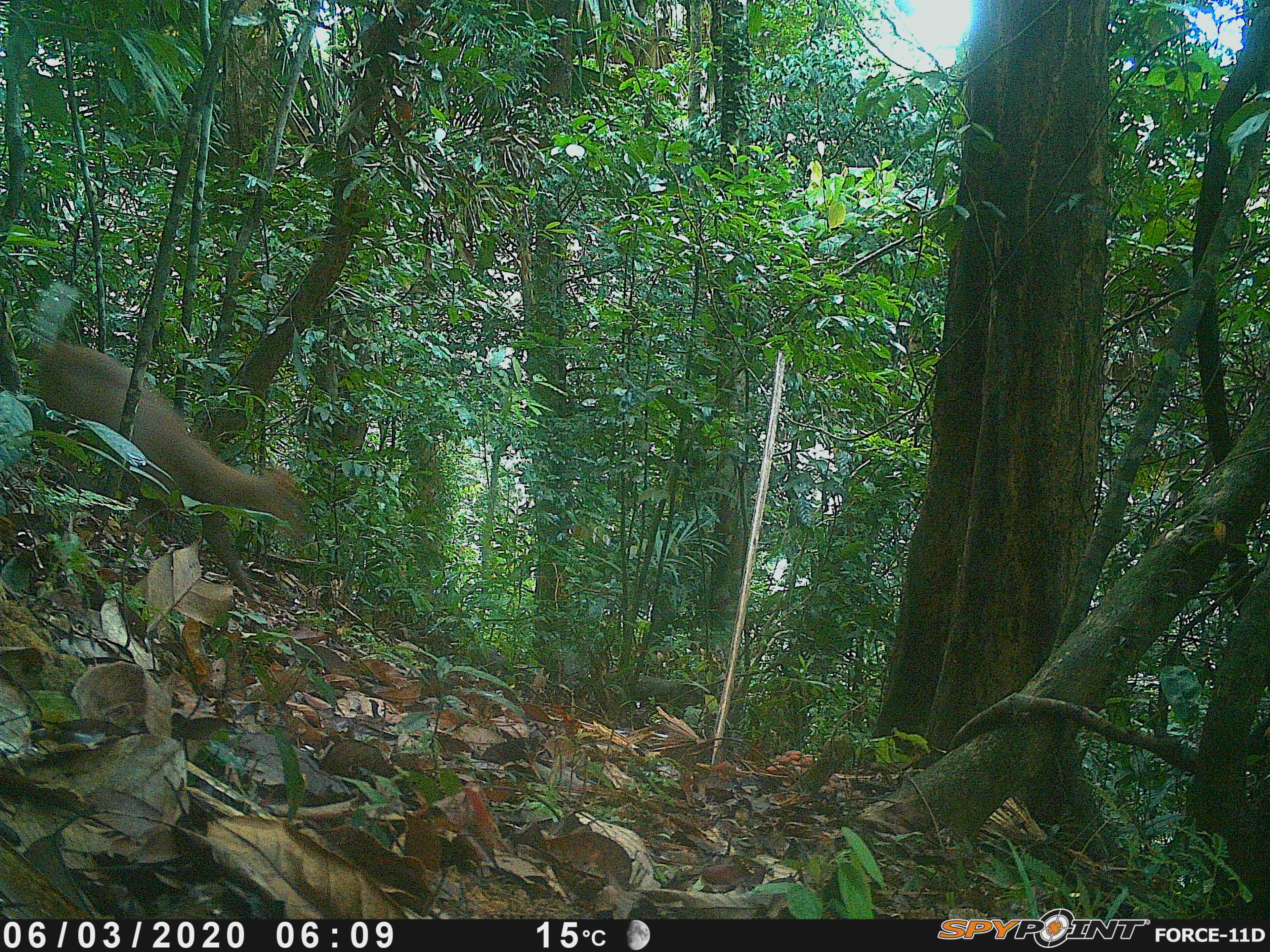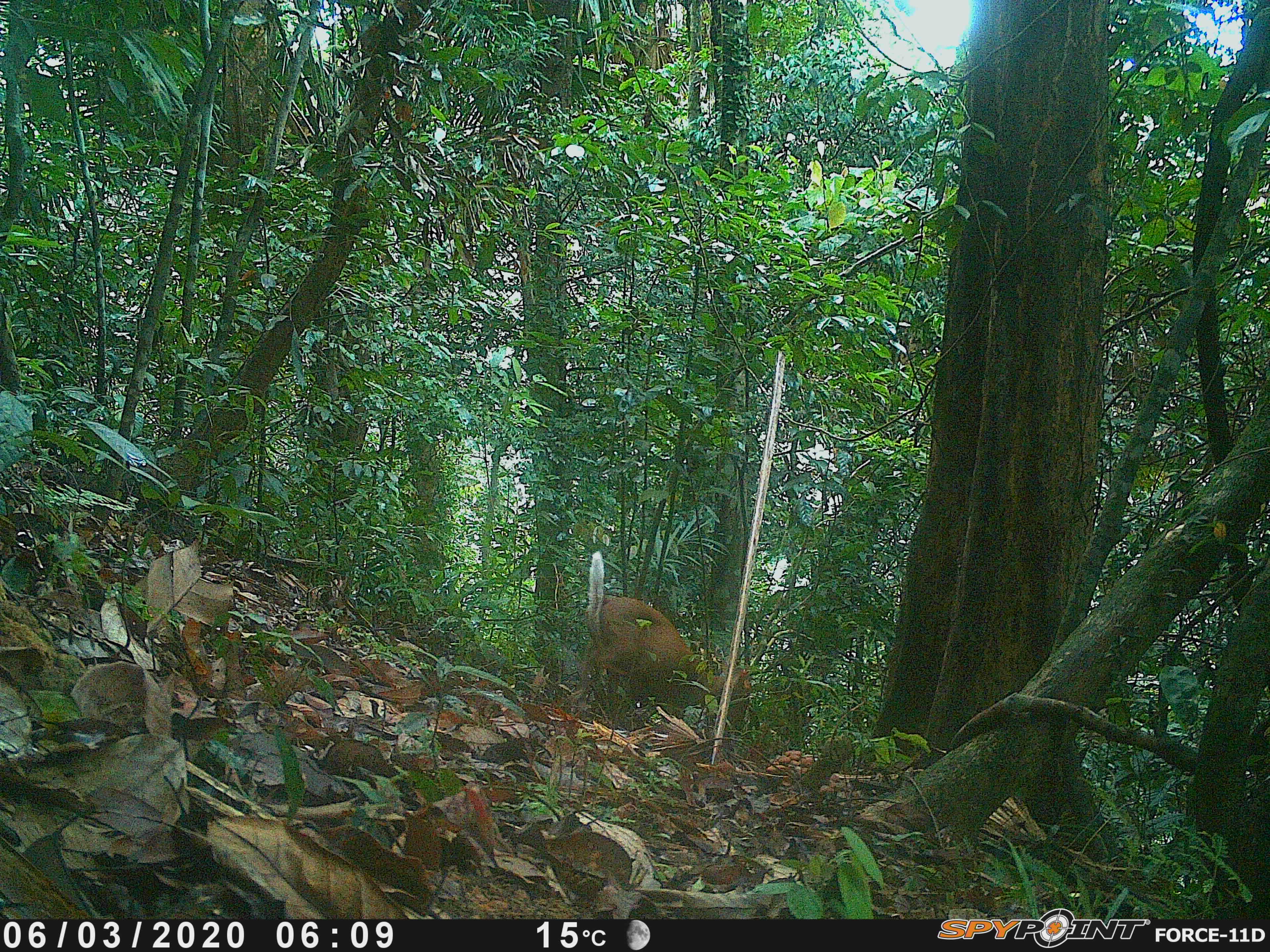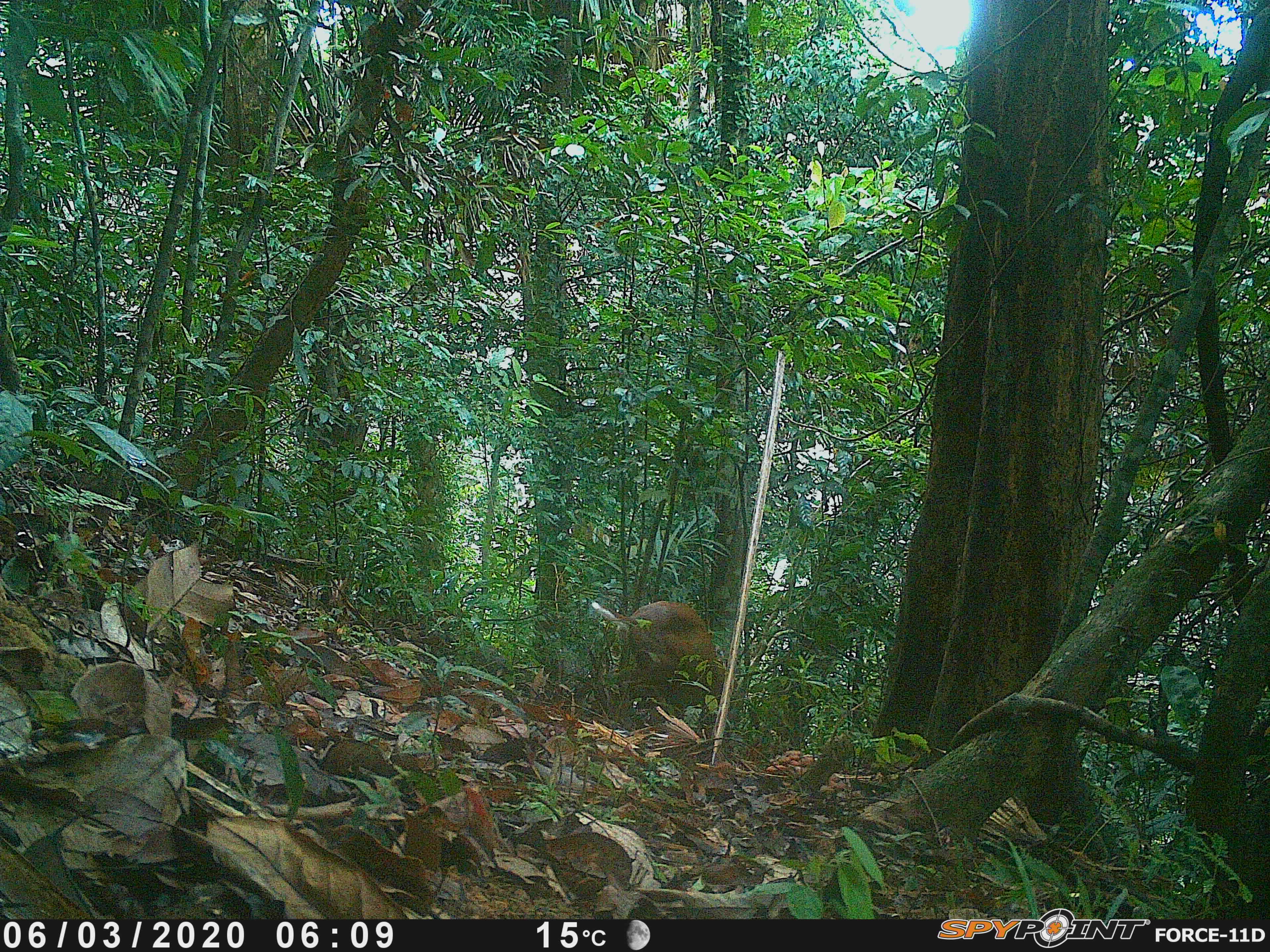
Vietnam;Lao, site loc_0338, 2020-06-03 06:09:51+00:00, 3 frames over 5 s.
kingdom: Animalia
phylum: Chordata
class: Mammalia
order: Artiodactyla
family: Cervidae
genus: Muntiacus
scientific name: Muntiacus rooseveltorum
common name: roosevelt's muntjac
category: roosevelts muntjac group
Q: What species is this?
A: Roosevelts muntjac group (roosevelt's muntjac) (Muntiacus rooseveltorum).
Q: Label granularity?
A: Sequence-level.